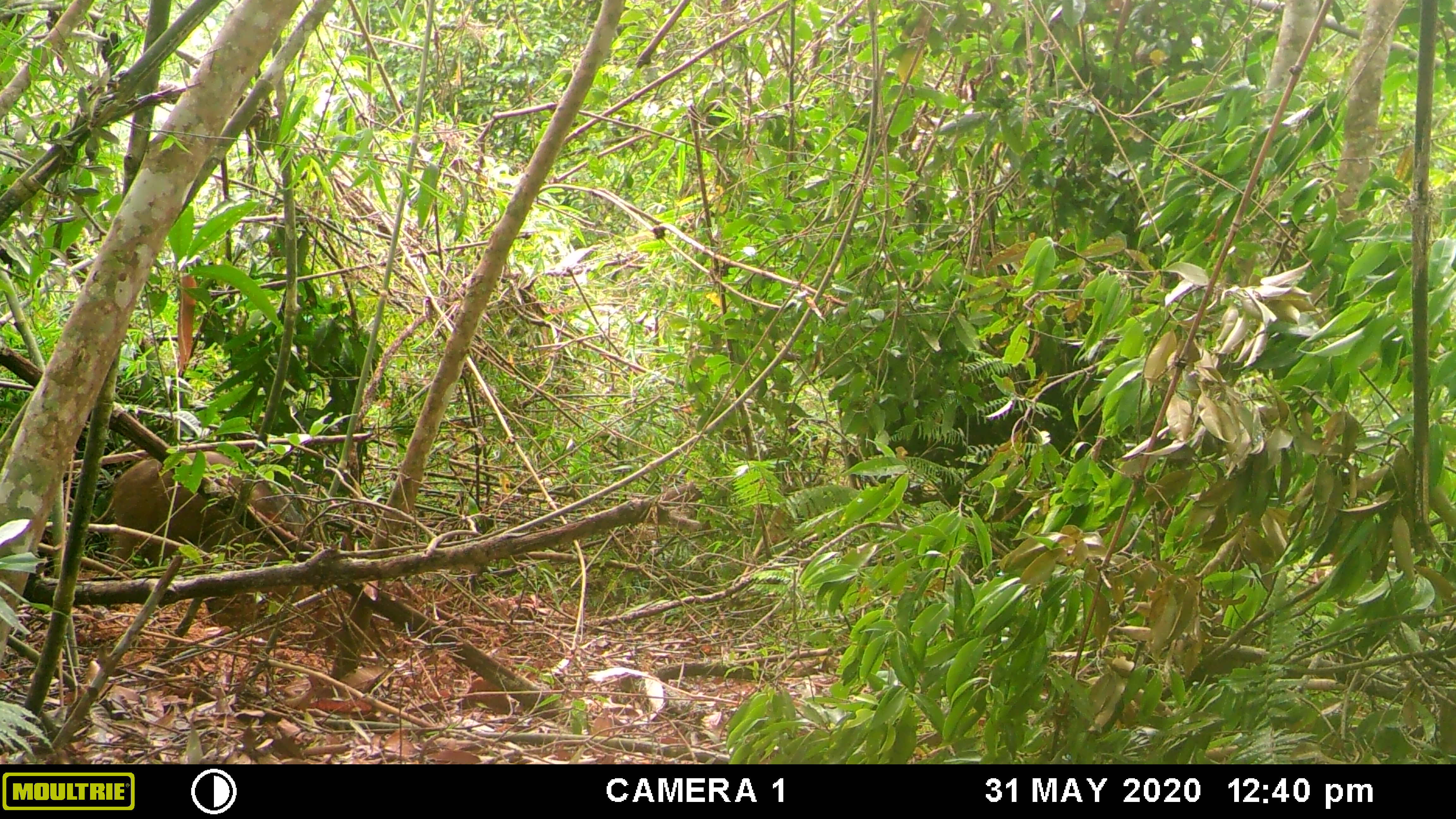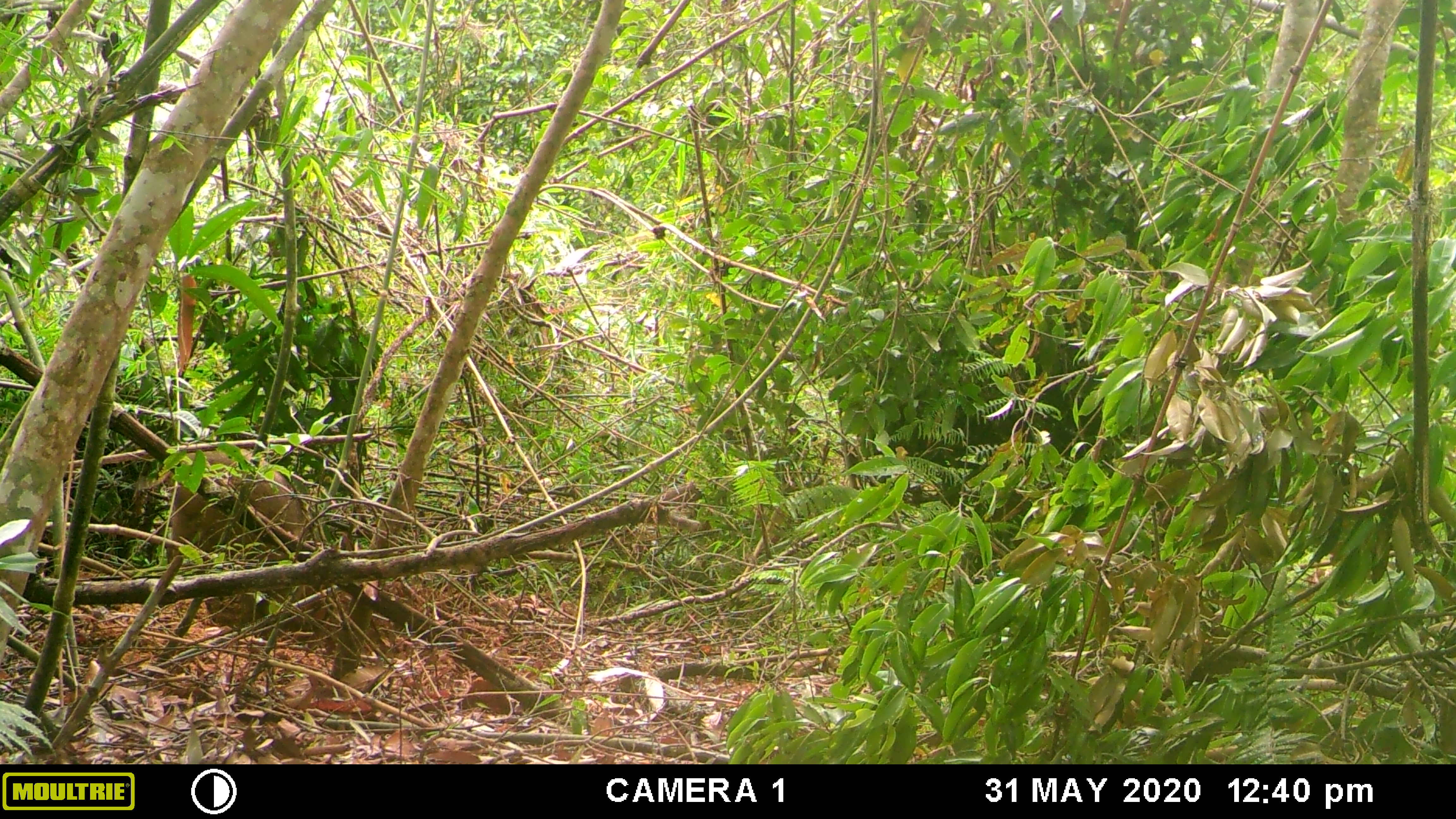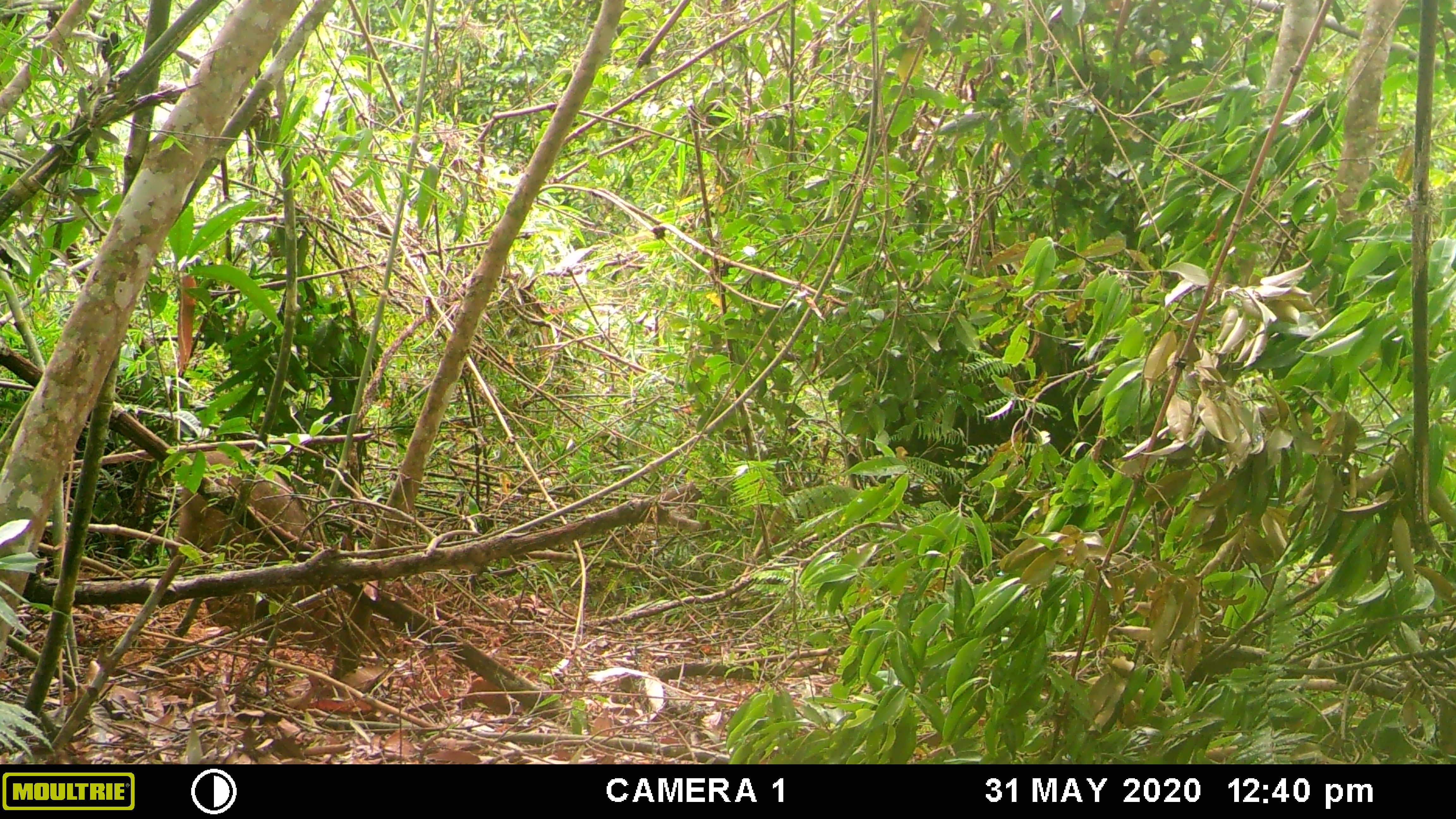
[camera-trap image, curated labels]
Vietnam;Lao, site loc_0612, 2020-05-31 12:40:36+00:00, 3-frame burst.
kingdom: Animalia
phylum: Chordata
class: Mammalia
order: Artiodactyla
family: Suidae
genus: Sus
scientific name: Sus scrofa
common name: eurasian wild pig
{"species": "eurasian wild pig (Sus scrofa)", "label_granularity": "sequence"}